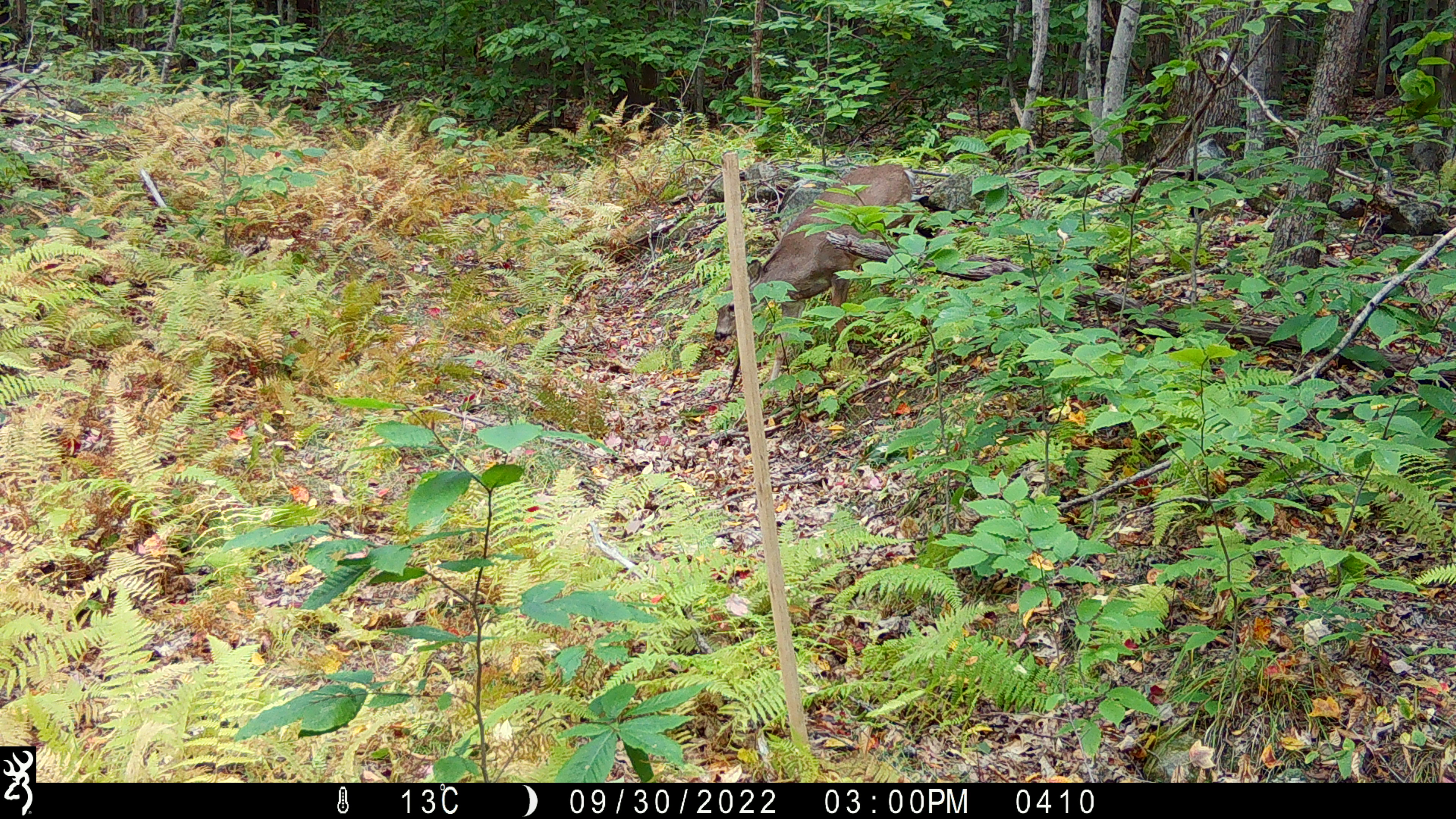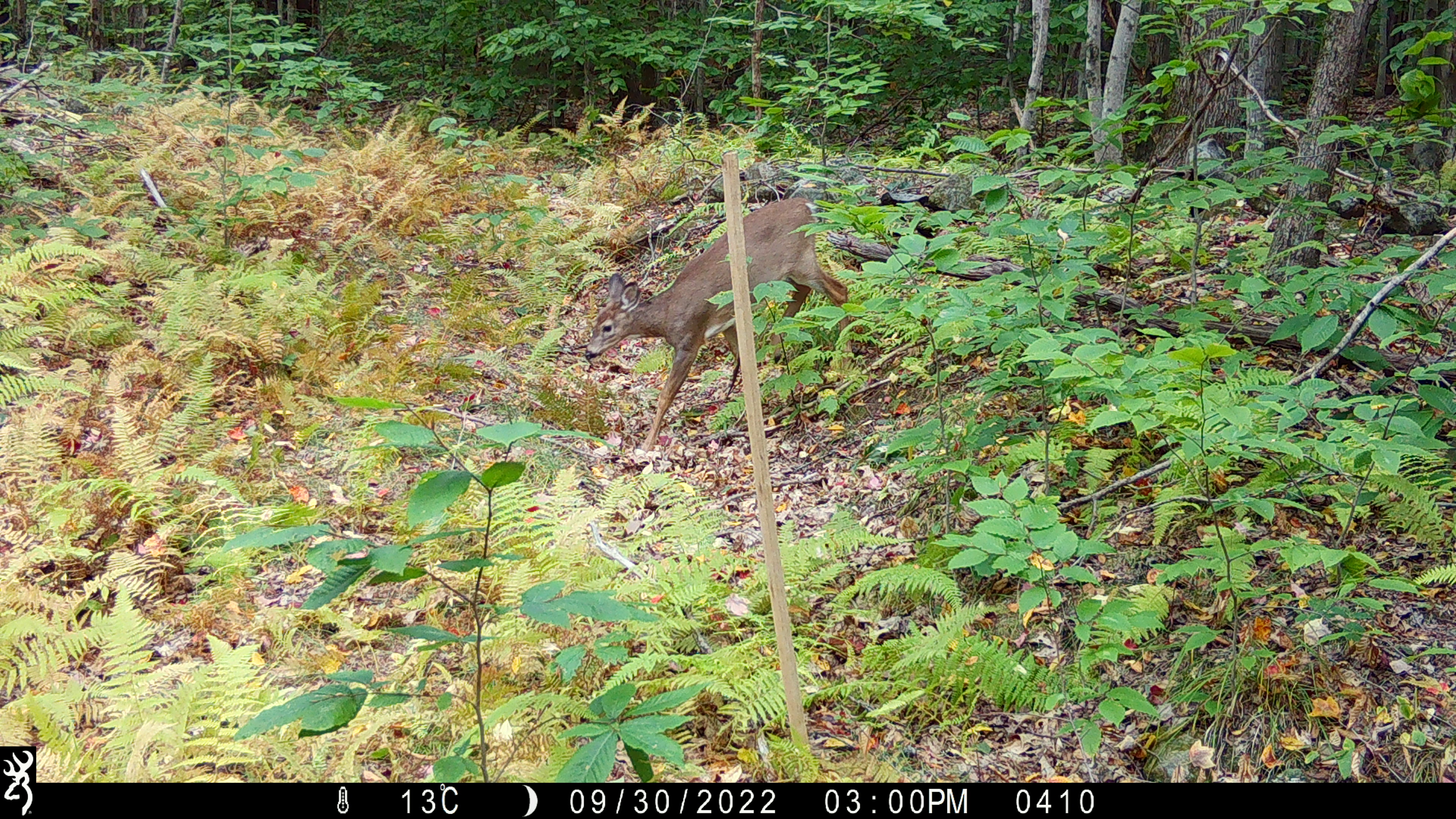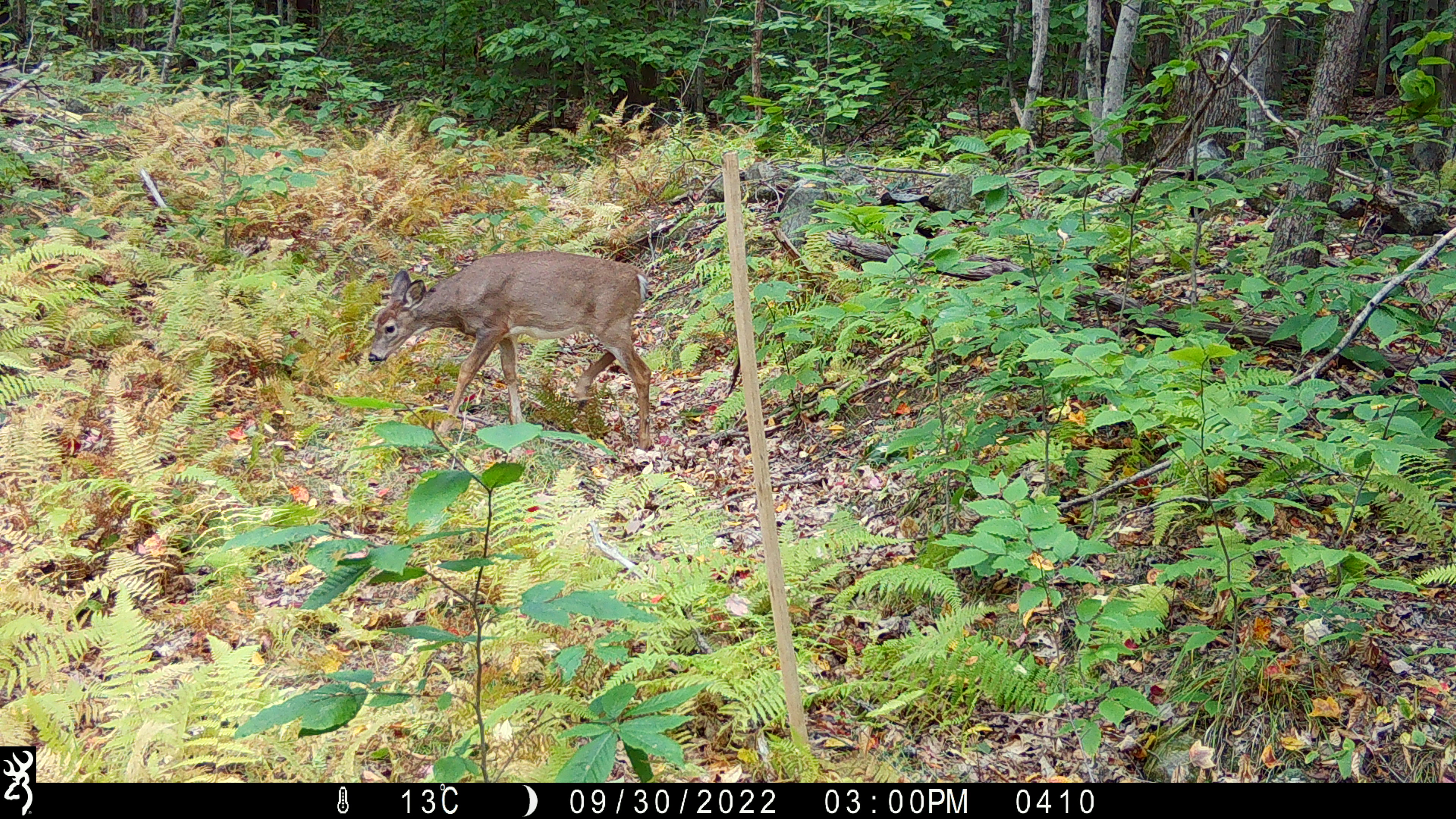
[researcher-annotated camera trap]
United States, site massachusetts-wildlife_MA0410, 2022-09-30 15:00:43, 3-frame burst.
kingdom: Animalia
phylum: Chordata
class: Mammalia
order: Artiodactyla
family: Cervidae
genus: Odocoileus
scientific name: Odocoileus virginianus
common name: white-tailed deer